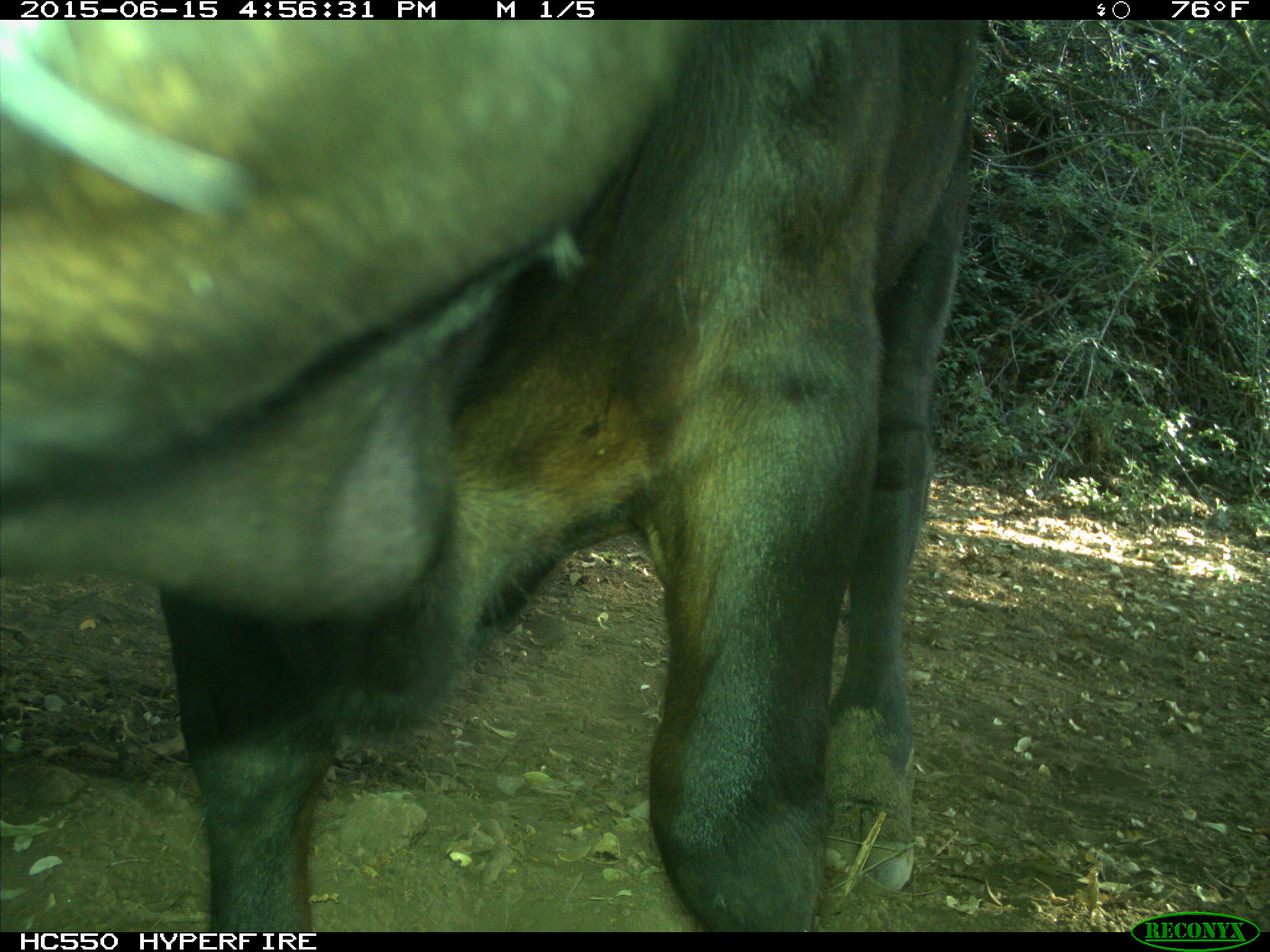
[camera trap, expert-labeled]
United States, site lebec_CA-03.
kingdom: Animalia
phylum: Chordata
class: Mammalia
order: Artiodactyla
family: Bovidae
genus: Bos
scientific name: Bos taurus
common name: domestic cow